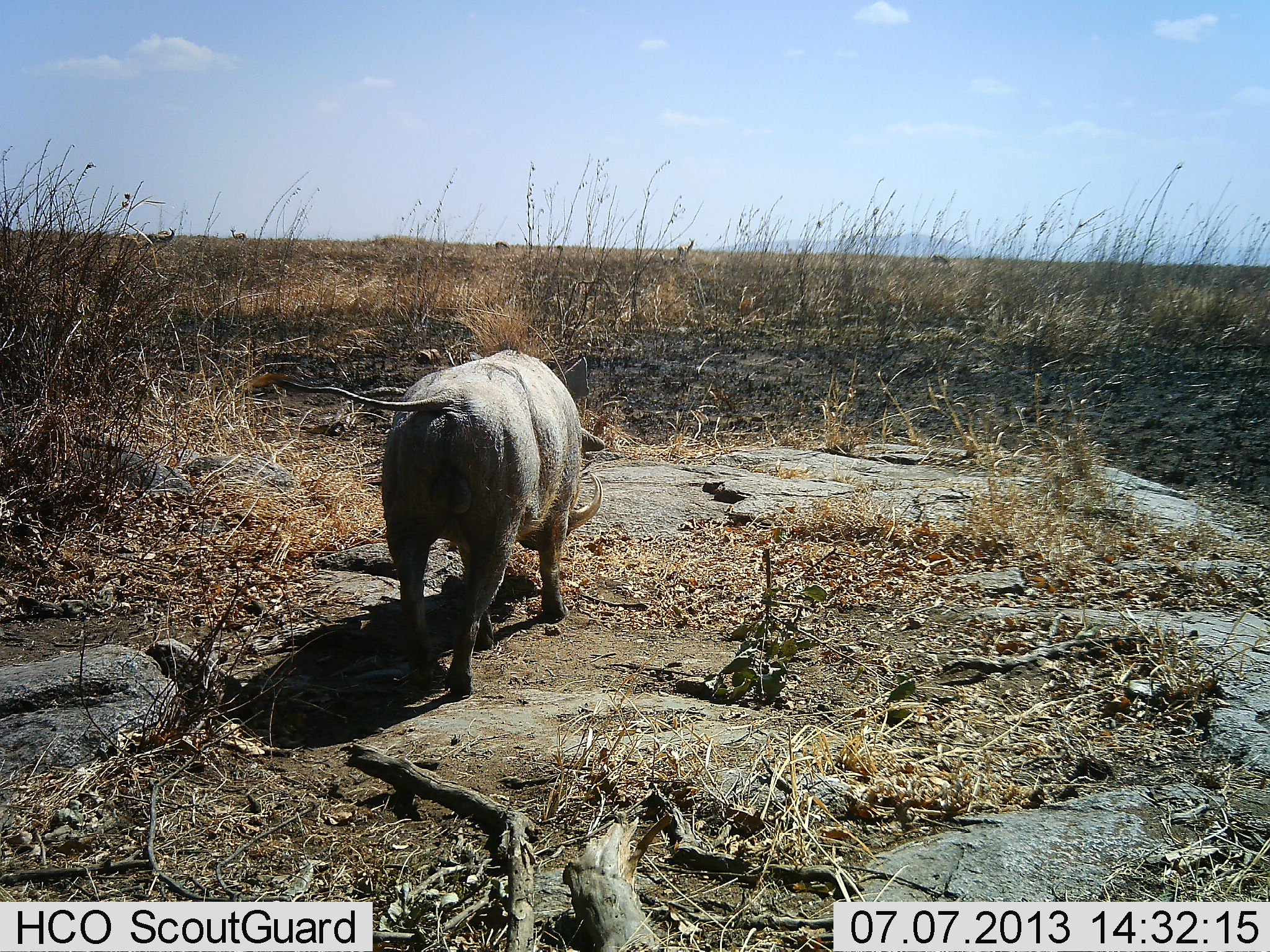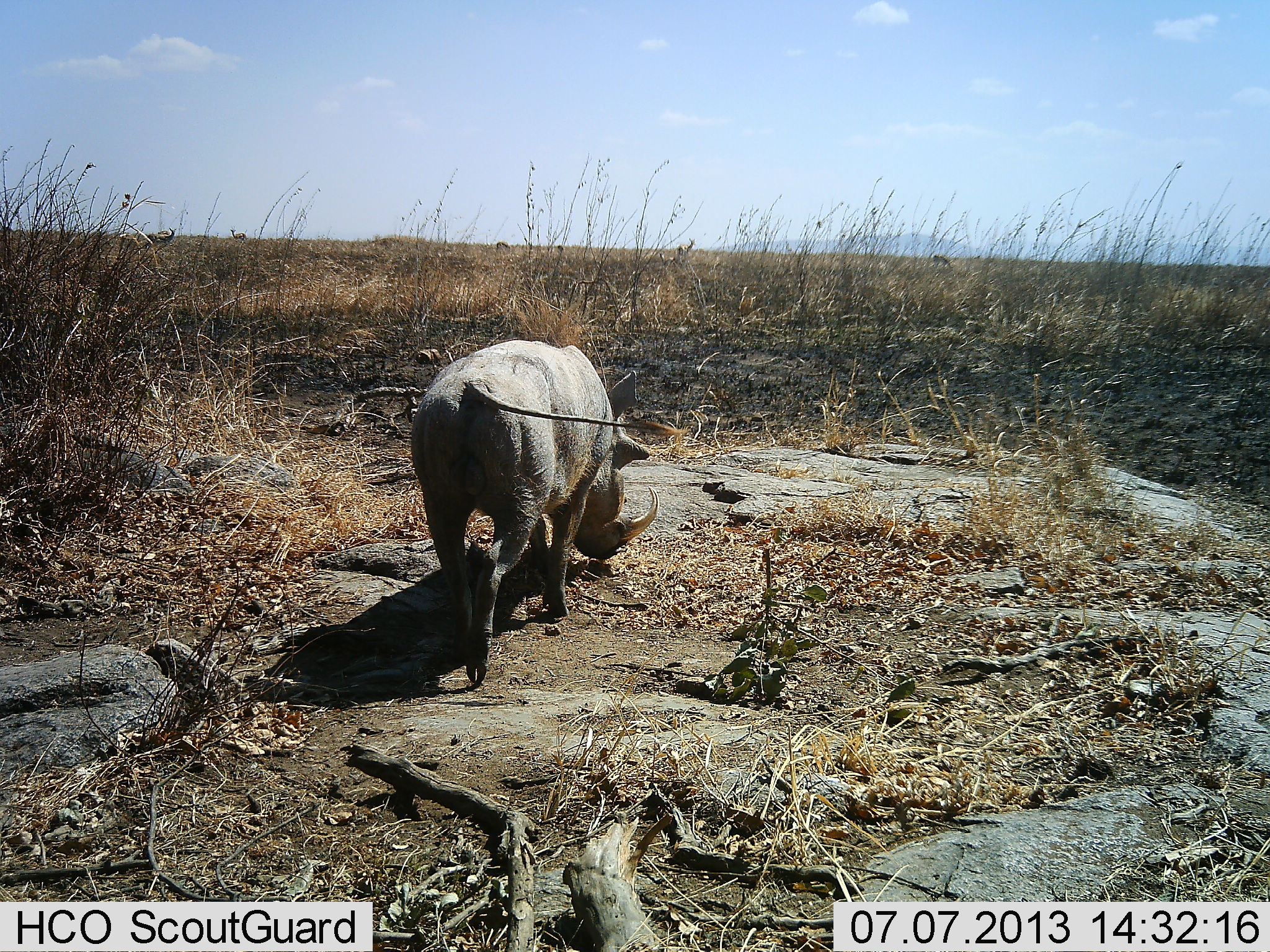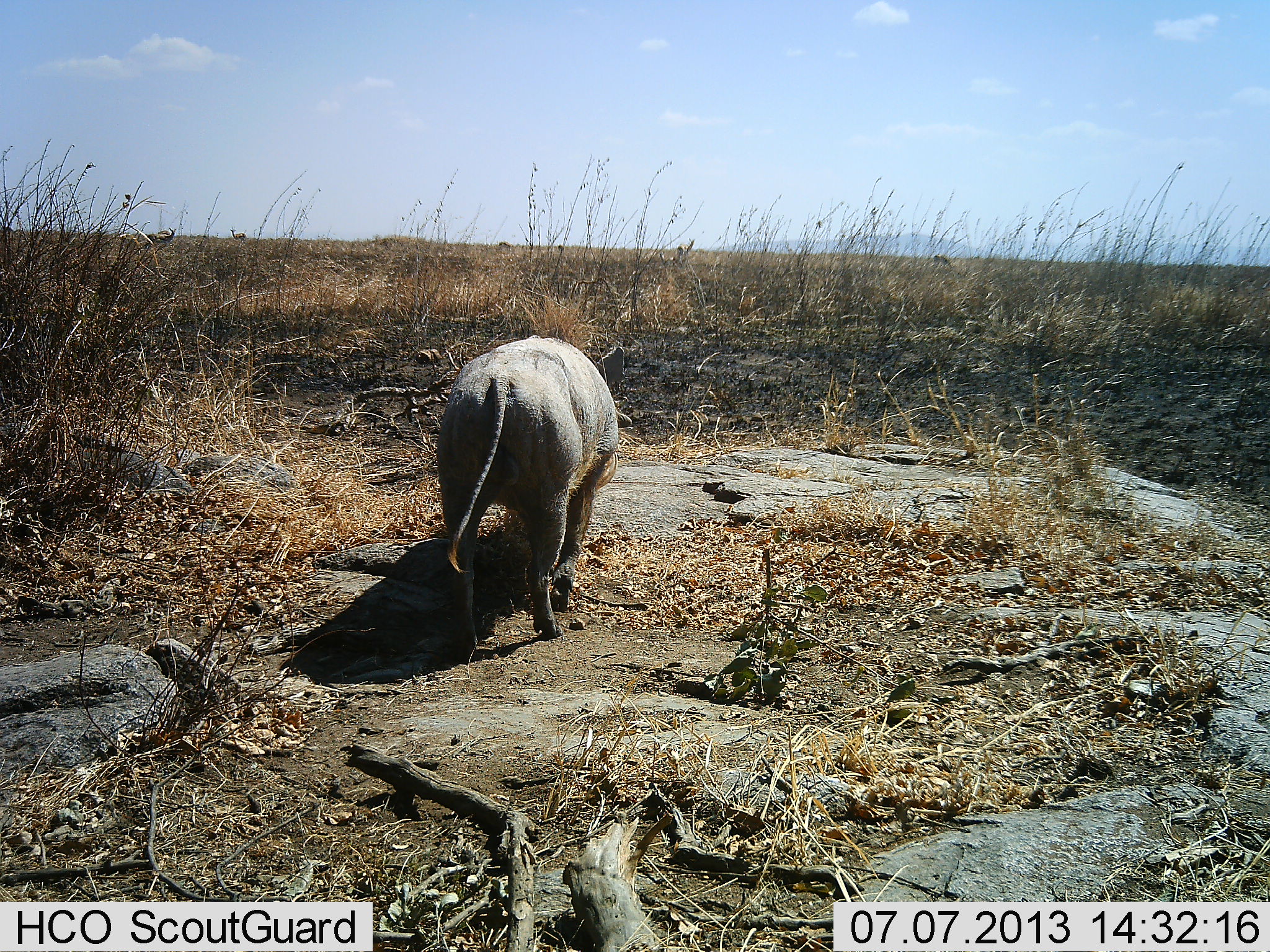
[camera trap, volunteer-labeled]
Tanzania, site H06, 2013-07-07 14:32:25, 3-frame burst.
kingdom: Animalia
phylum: Chordata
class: Mammalia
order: Artiodactyla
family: Suidae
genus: Phacochoerus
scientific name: Phacochoerus africanus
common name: warthog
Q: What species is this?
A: Warthog (Phacochoerus africanus).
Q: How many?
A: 1.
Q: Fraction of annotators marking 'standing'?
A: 0%.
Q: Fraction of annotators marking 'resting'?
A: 0%.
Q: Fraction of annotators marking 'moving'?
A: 100%.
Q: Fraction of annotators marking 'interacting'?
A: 0%.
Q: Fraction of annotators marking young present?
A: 0%.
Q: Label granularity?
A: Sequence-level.